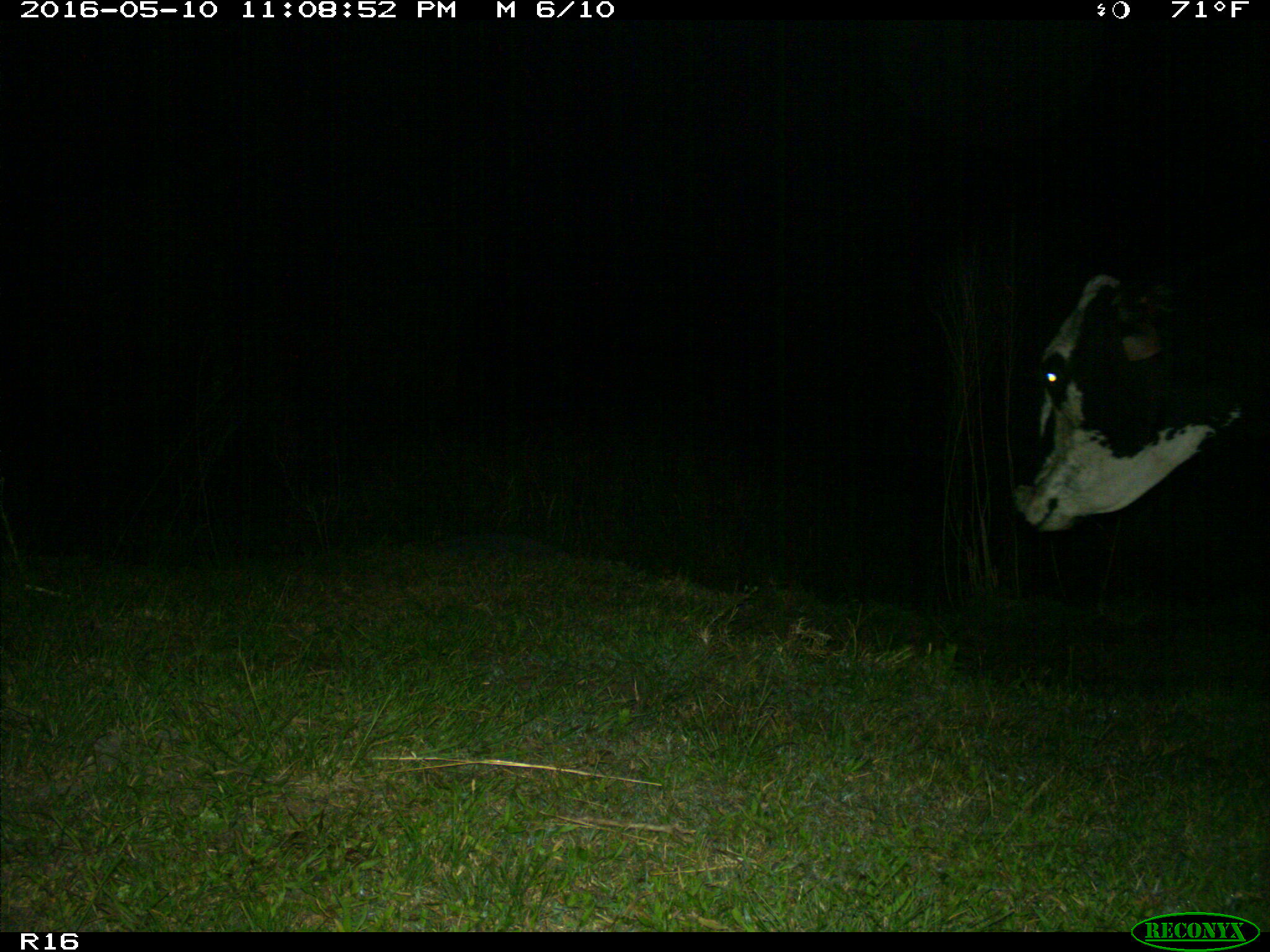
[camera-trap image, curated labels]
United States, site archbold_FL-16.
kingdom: Animalia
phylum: Chordata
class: Mammalia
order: Artiodactyla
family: Bovidae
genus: Bos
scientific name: Bos taurus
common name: domestic cow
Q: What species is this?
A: Bos taurus (domestic cow).